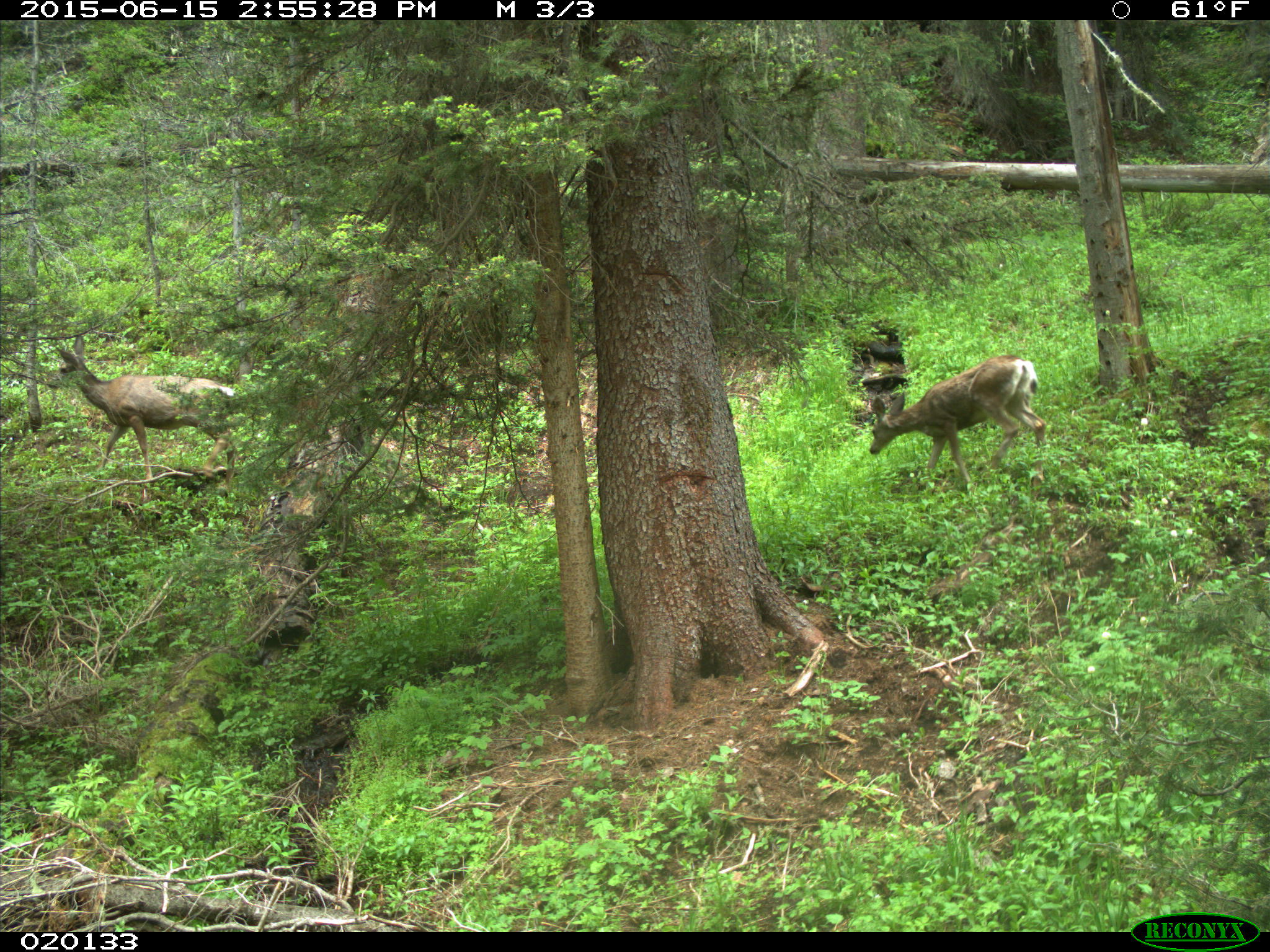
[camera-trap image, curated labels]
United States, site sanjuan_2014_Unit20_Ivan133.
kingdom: Animalia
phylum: Chordata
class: Mammalia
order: Artiodactyla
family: Cervidae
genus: Odocoileus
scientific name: Odocoileus hemionus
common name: mule deer